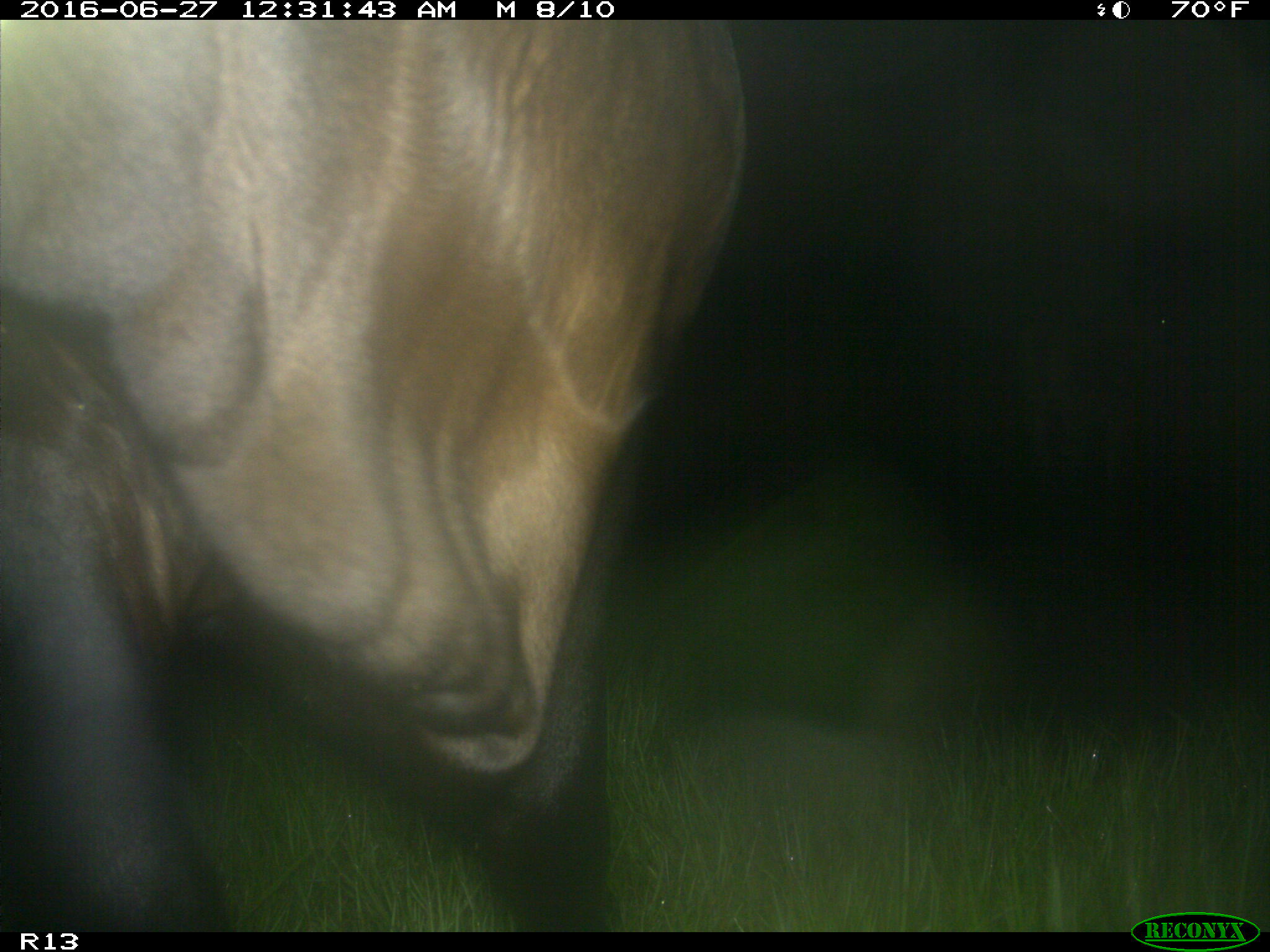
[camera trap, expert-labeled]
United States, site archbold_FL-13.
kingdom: Animalia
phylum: Chordata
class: Mammalia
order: Artiodactyla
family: Bovidae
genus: Bos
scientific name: Bos taurus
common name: domestic cow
Bos taurus (domestic cow).